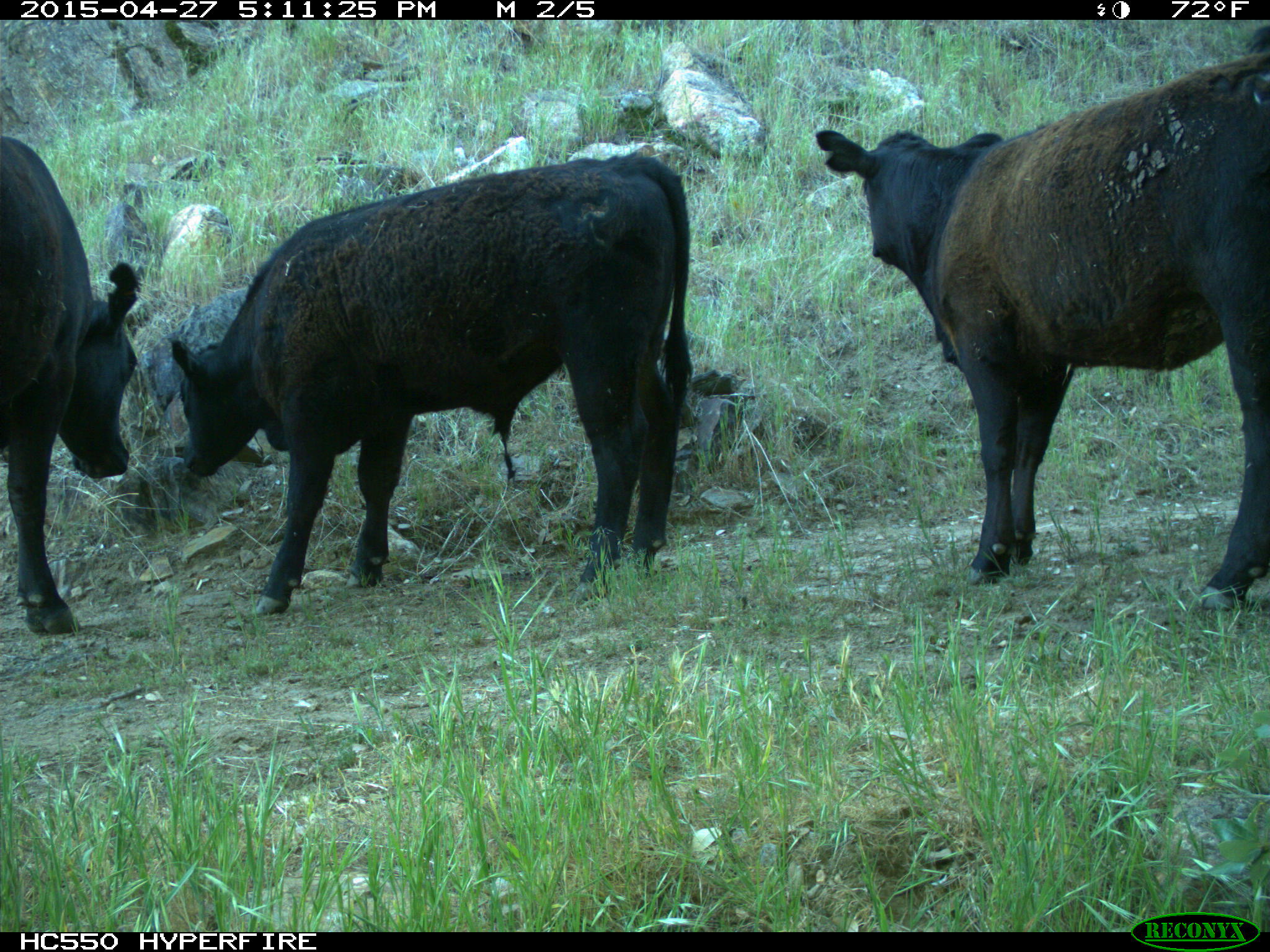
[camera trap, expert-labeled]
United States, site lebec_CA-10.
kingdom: Animalia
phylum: Chordata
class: Mammalia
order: Artiodactyla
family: Bovidae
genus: Bos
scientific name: Bos taurus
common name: domestic cow